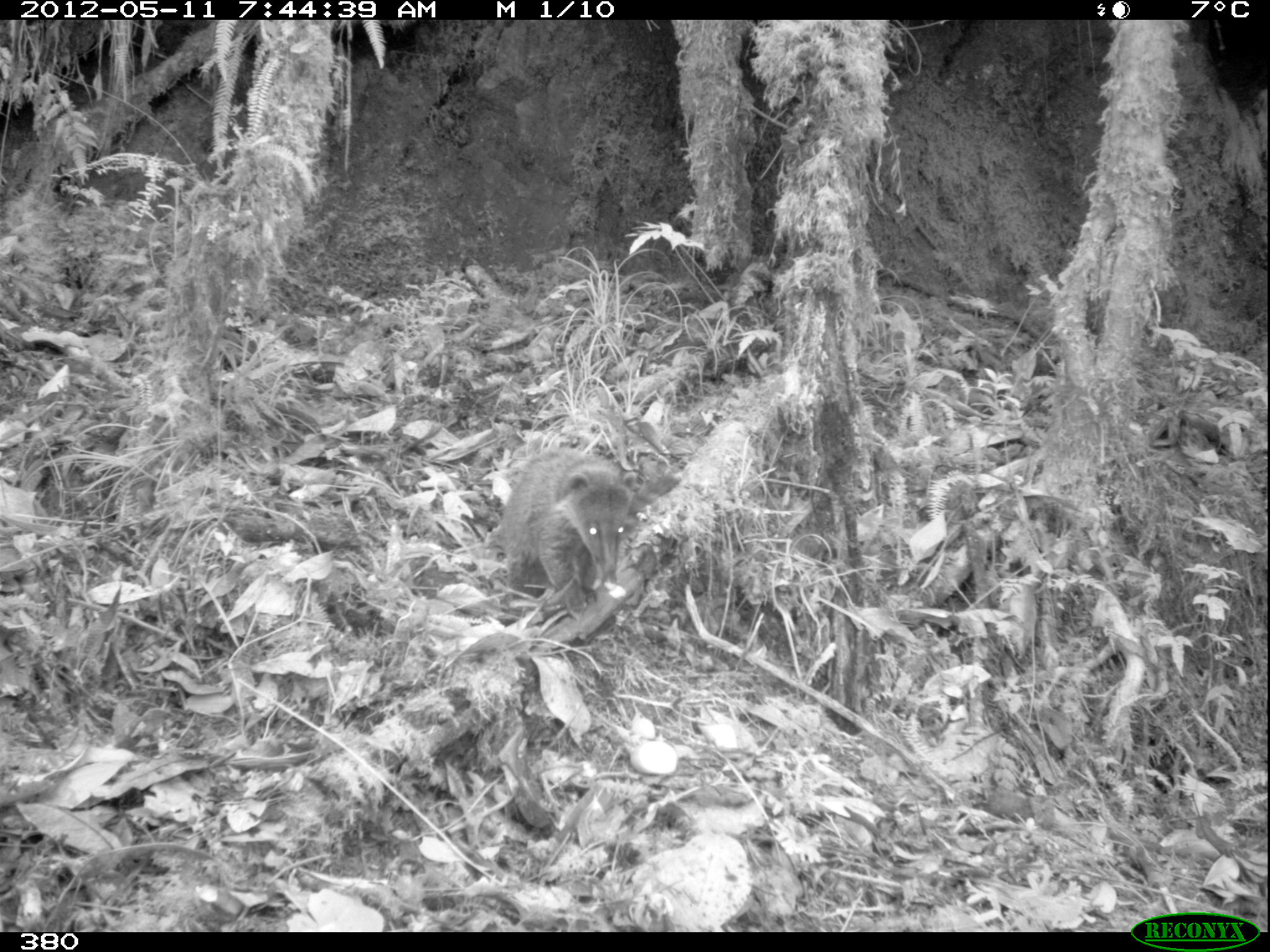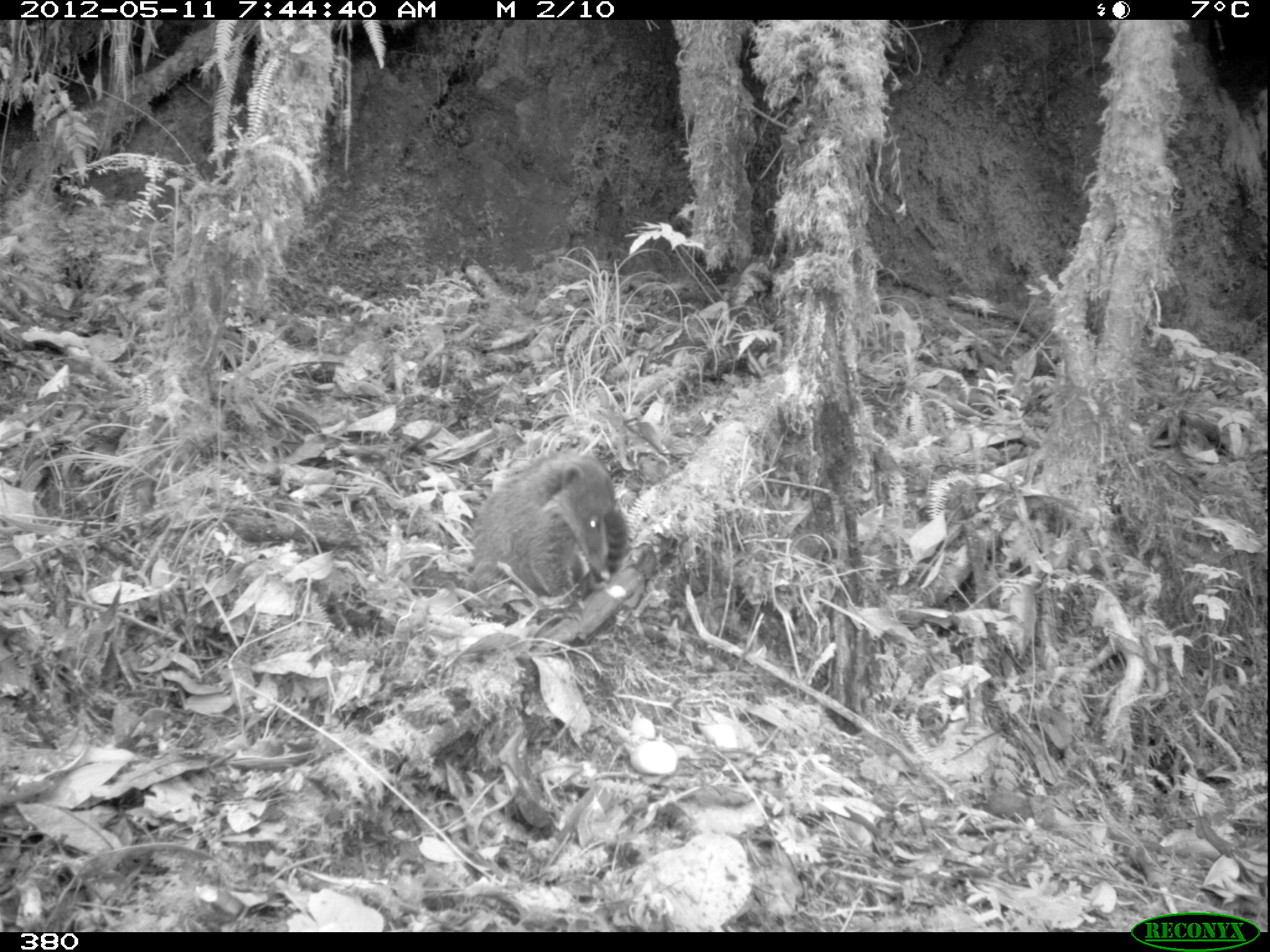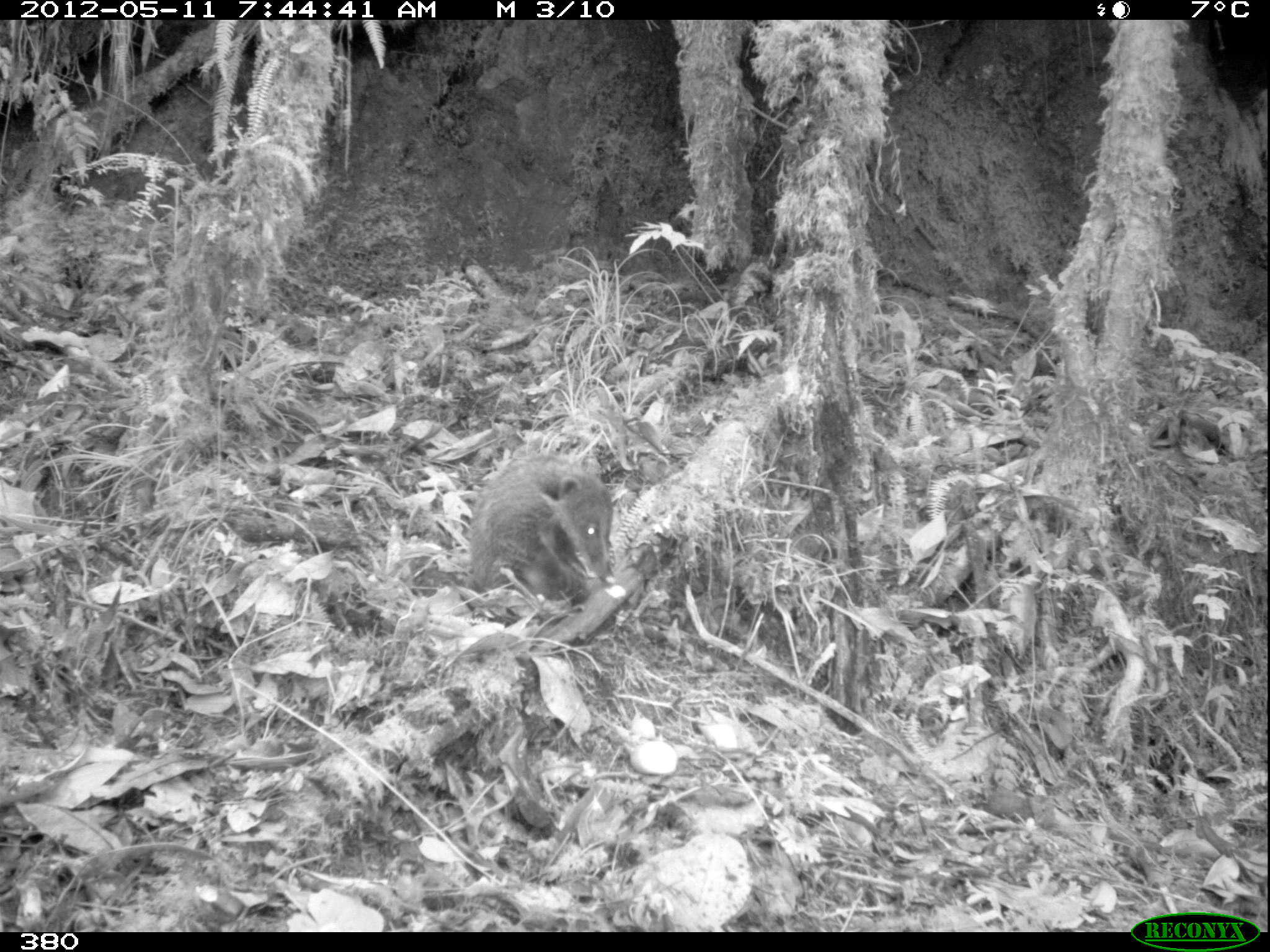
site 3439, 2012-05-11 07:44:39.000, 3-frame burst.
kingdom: Animalia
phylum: Chordata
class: Mammalia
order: Carnivora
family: Procyonidae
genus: Nasua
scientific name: Nasua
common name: coatis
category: unknown coati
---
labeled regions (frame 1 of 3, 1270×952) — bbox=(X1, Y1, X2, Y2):
unknown coati: bbox=(496, 446, 683, 624)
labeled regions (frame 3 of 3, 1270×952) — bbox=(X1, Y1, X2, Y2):
unknown coati: bbox=(467, 451, 614, 604)